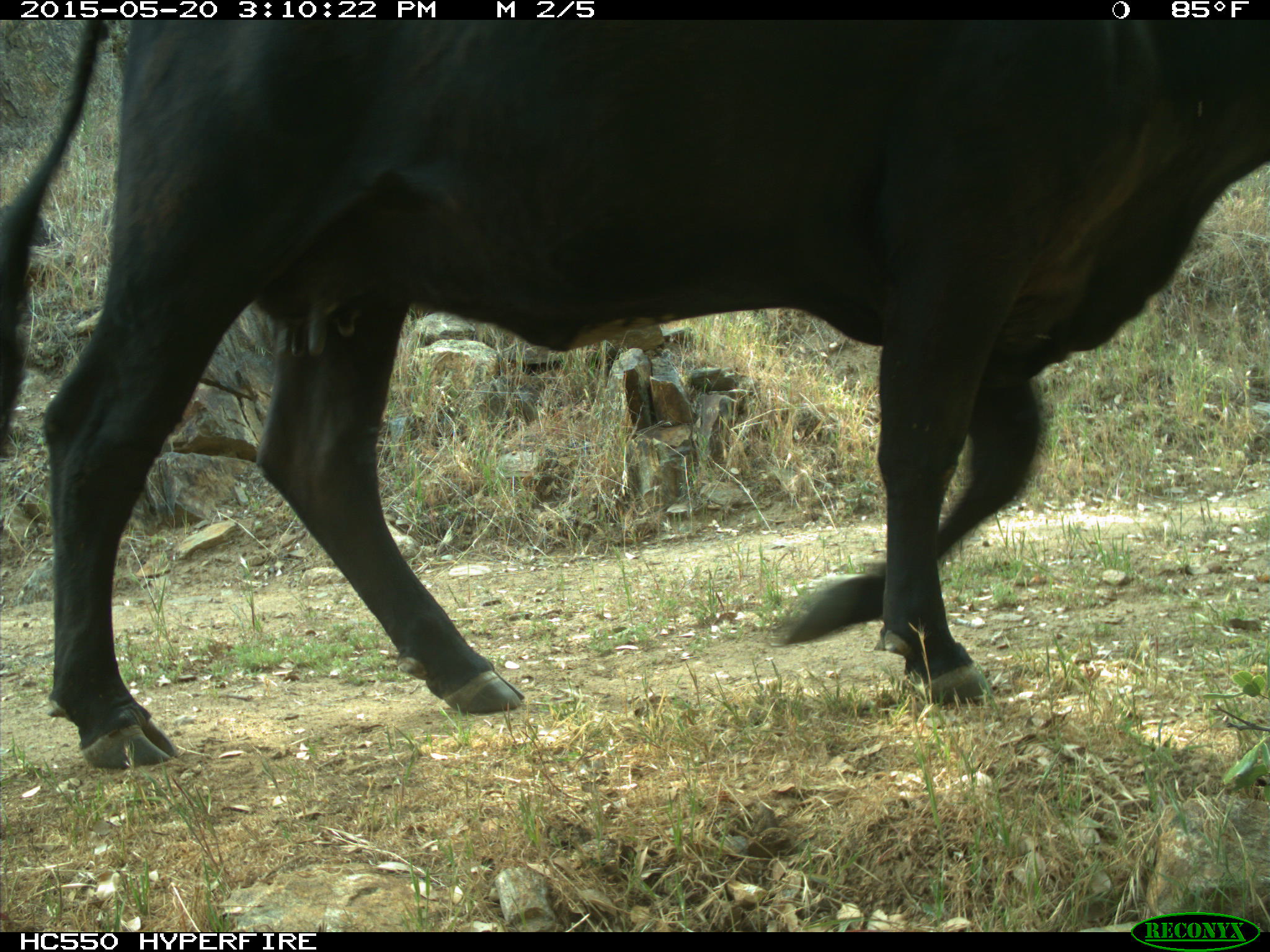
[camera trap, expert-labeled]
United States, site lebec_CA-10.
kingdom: Animalia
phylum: Chordata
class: Mammalia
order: Artiodactyla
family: Bovidae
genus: Bos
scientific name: Bos taurus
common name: domestic cow